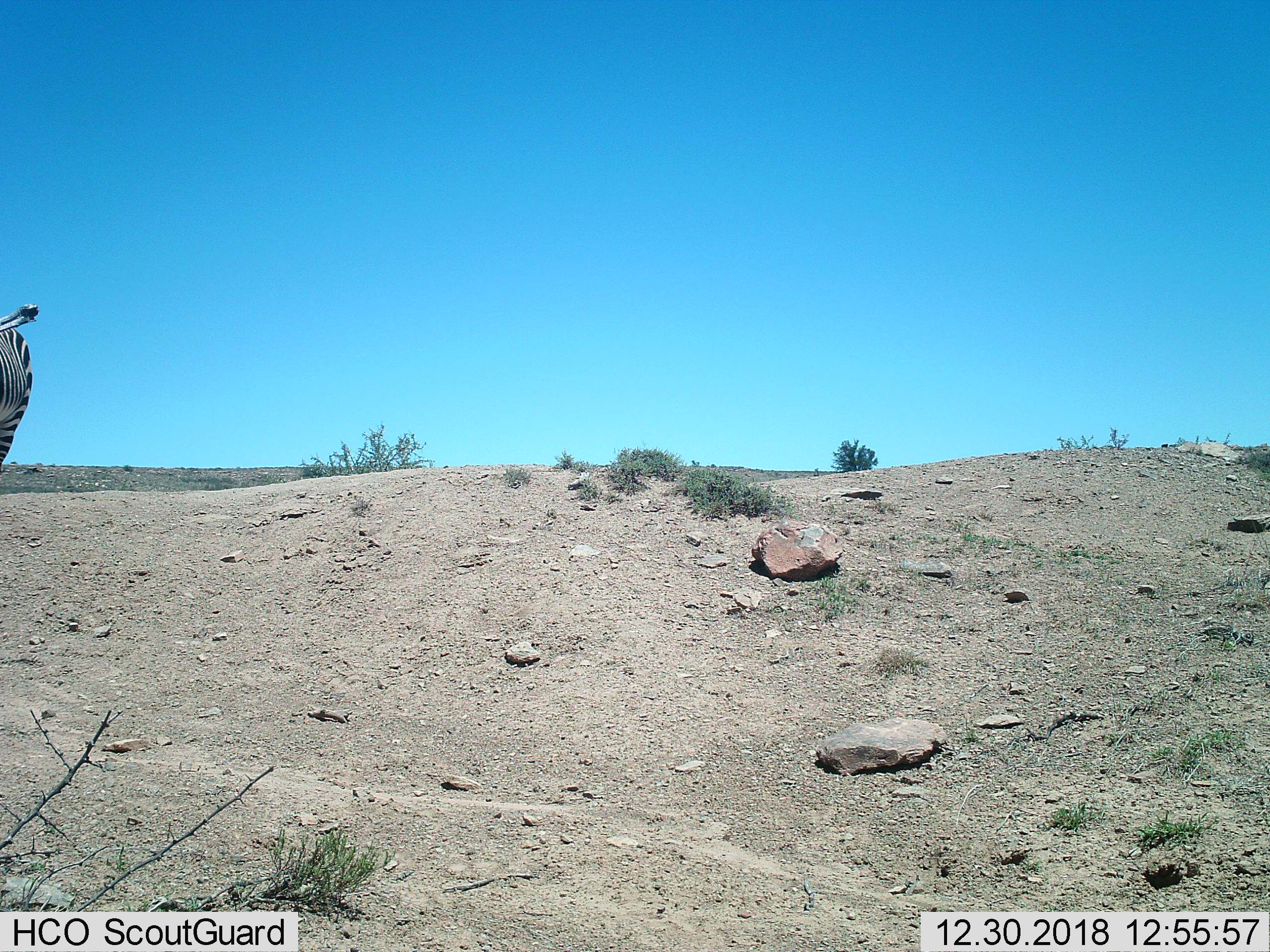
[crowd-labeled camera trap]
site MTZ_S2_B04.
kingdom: Animalia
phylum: Chordata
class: Mammalia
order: Perissodactyla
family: Equidae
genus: Equus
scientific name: Equus zebra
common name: mountain zebra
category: zebramountain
Zebramountain (mountain zebra) (Equus zebra), count 1. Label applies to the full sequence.